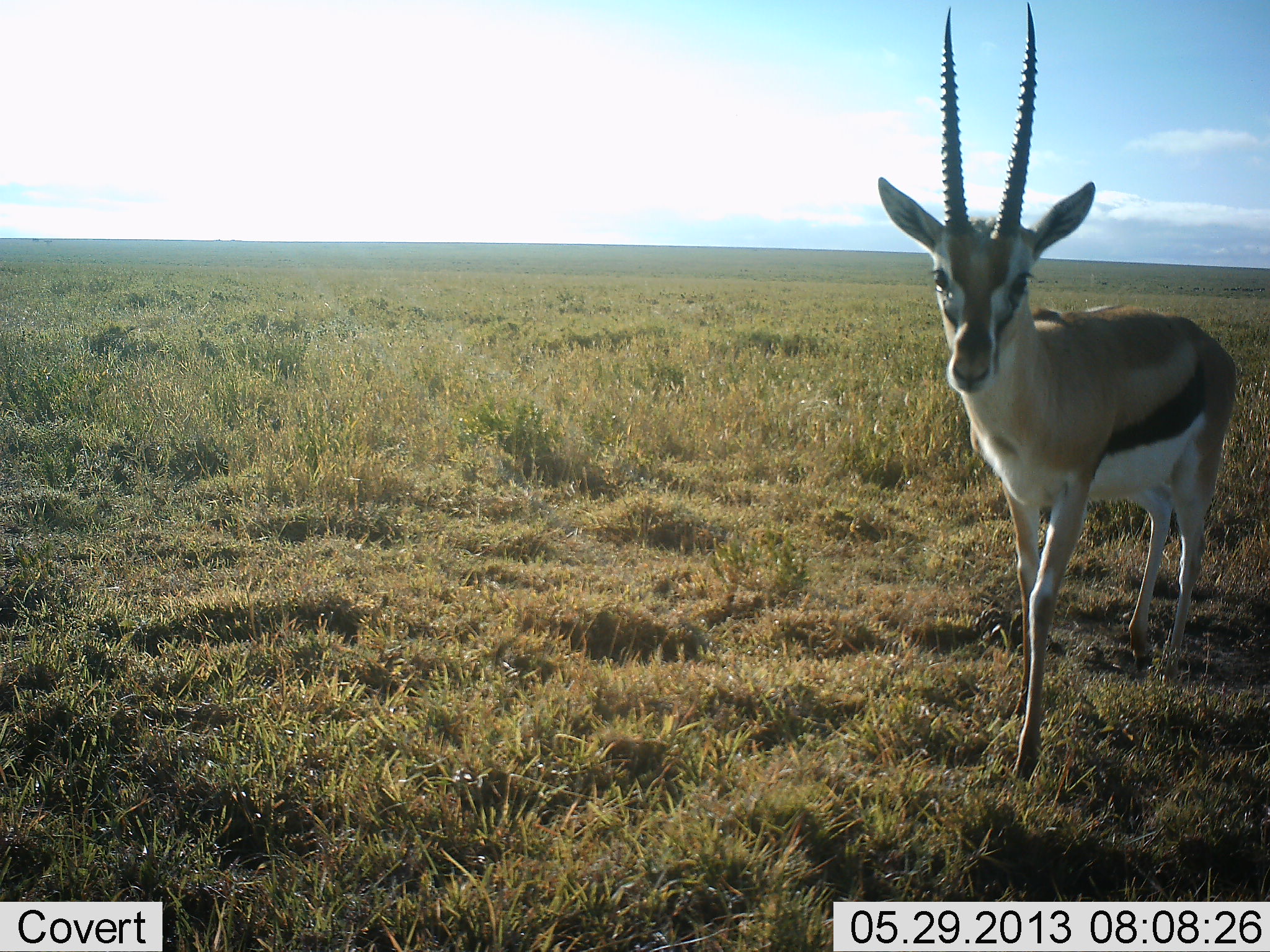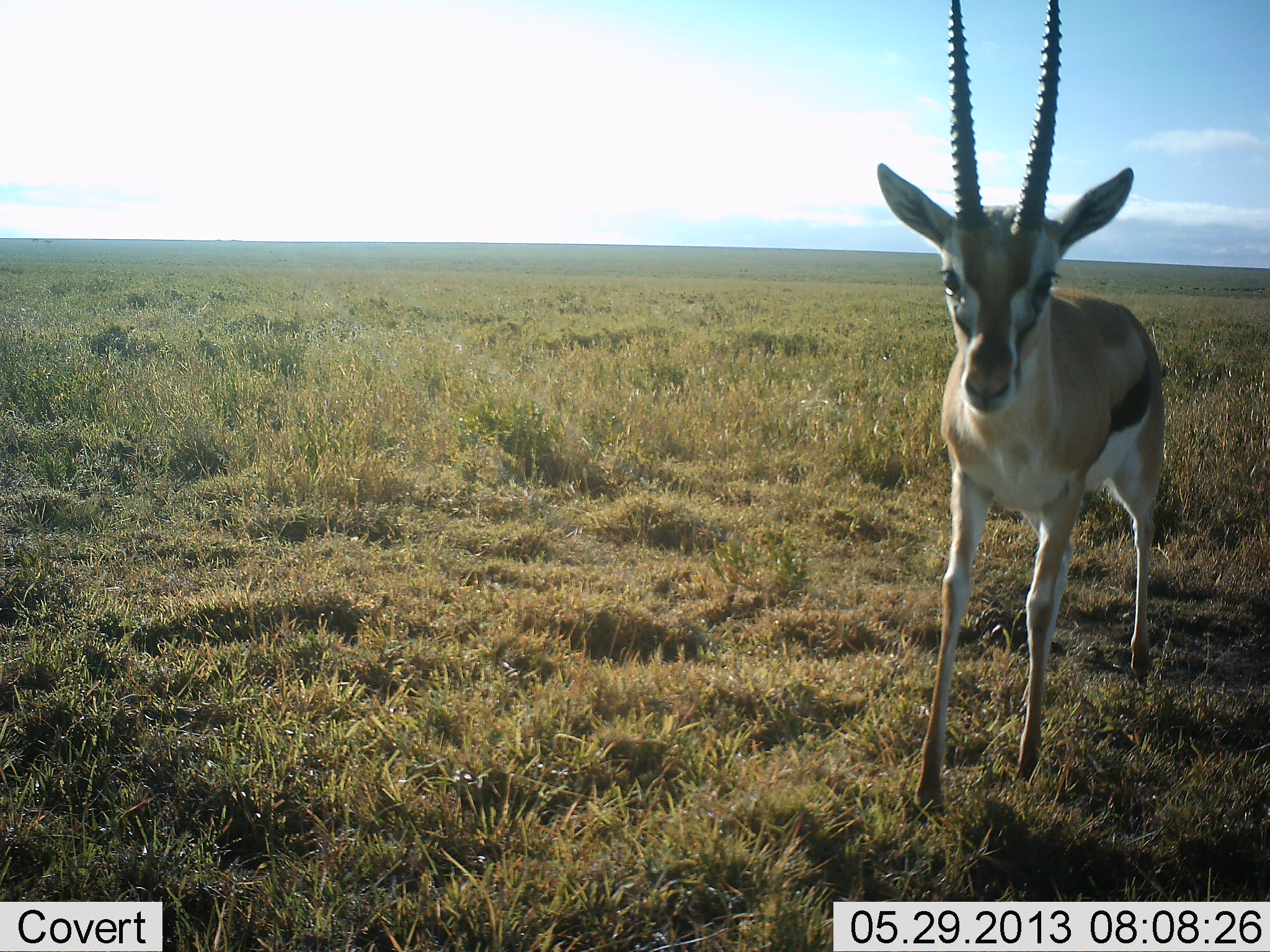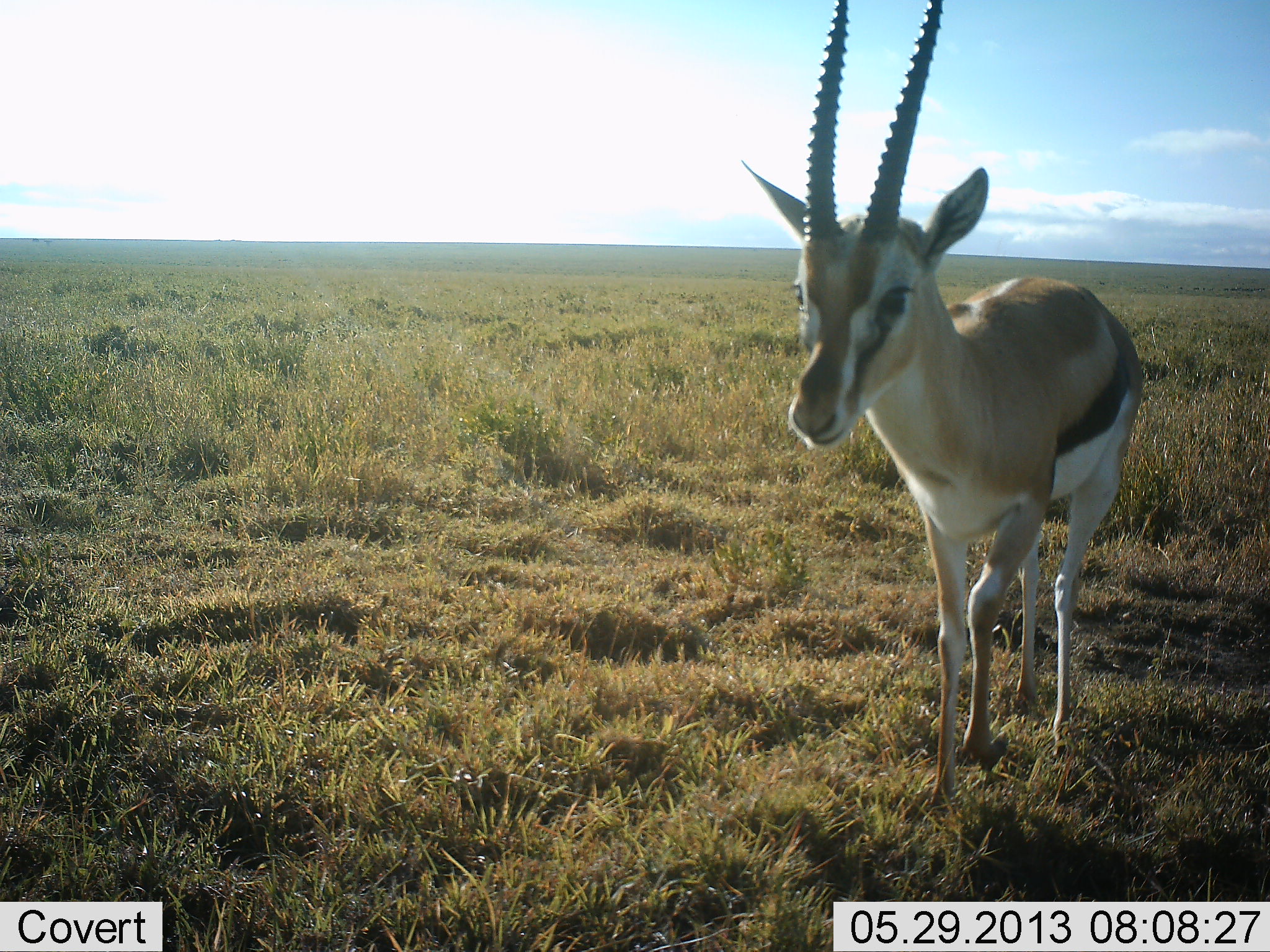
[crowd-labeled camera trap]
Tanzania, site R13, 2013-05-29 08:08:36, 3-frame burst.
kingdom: Animalia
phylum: Chordata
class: Mammalia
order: Artiodactyla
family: Bovidae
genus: Eudorcas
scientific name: Eudorcas thomsonii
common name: thomson's gazelle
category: gazellethomsons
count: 1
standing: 10%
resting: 0%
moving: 90%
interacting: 0%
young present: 0%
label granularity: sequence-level